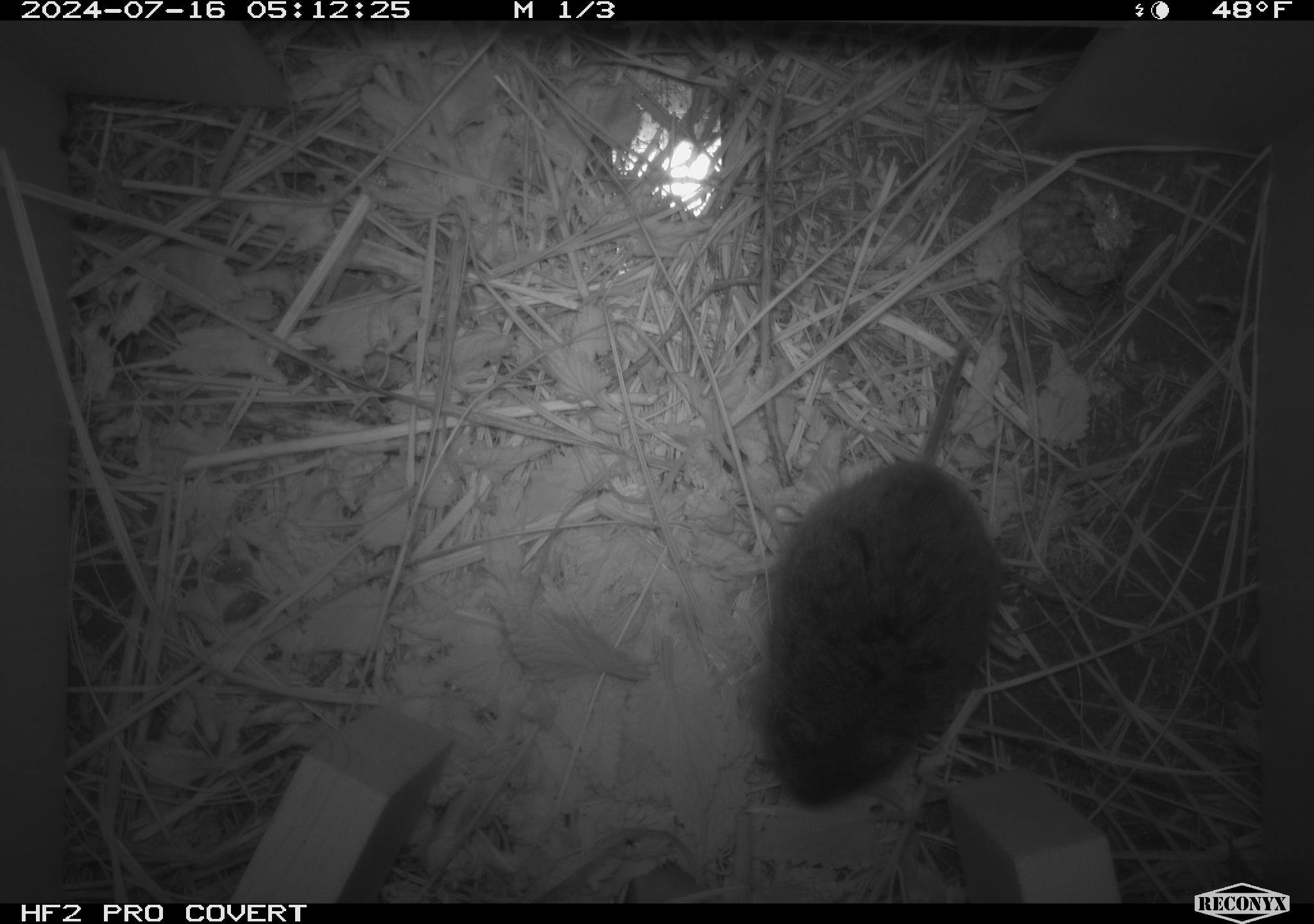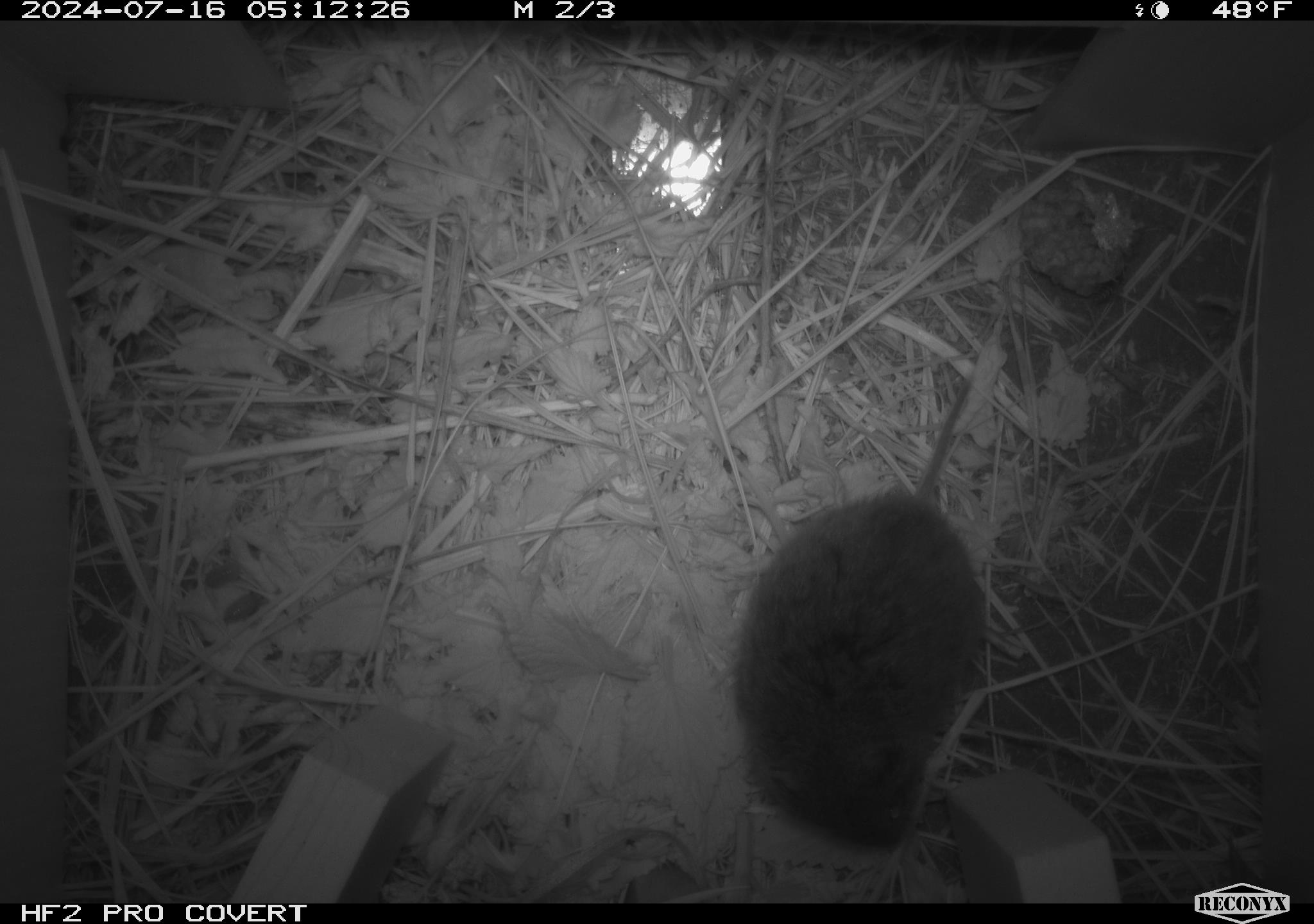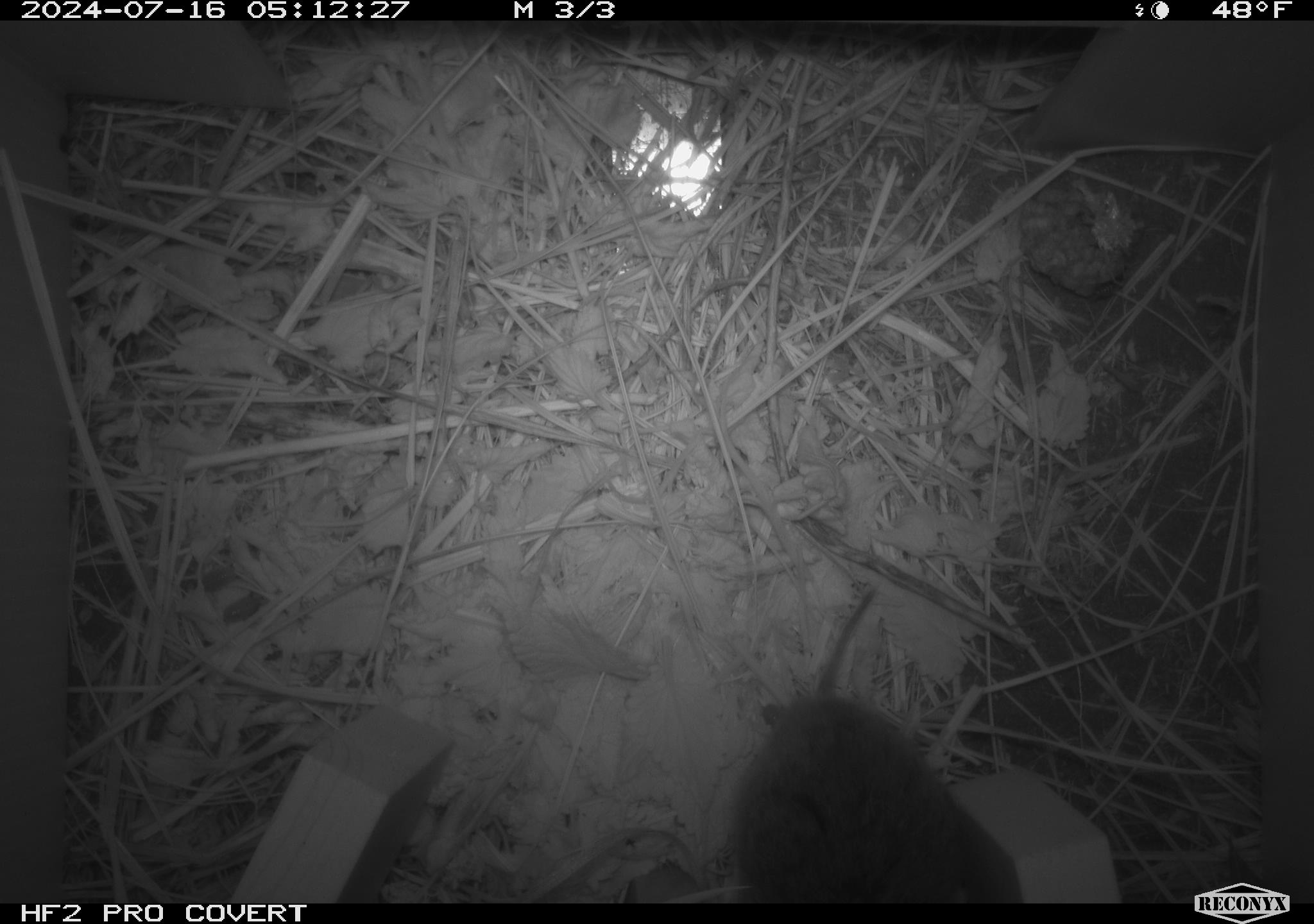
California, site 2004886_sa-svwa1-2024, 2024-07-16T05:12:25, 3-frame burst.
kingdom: Animalia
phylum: Chordata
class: Mammalia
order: Rodentia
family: Cricetidae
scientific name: Arvicolinae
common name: voles, lemmings, and muskrats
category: arvicolinae subfamily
Arvicolinae subfamily (voles, lemmings, and muskrats) (Arvicolinae).